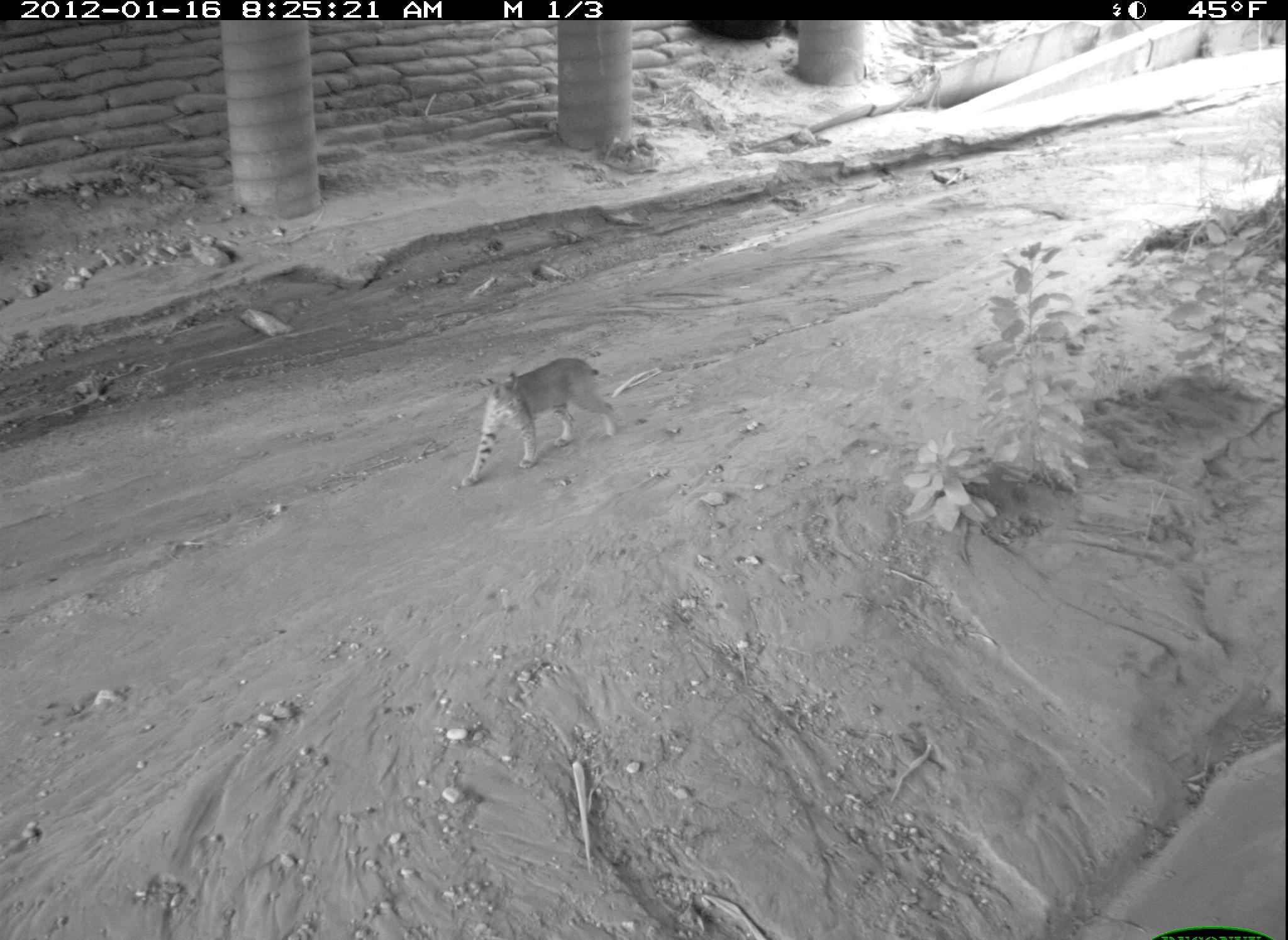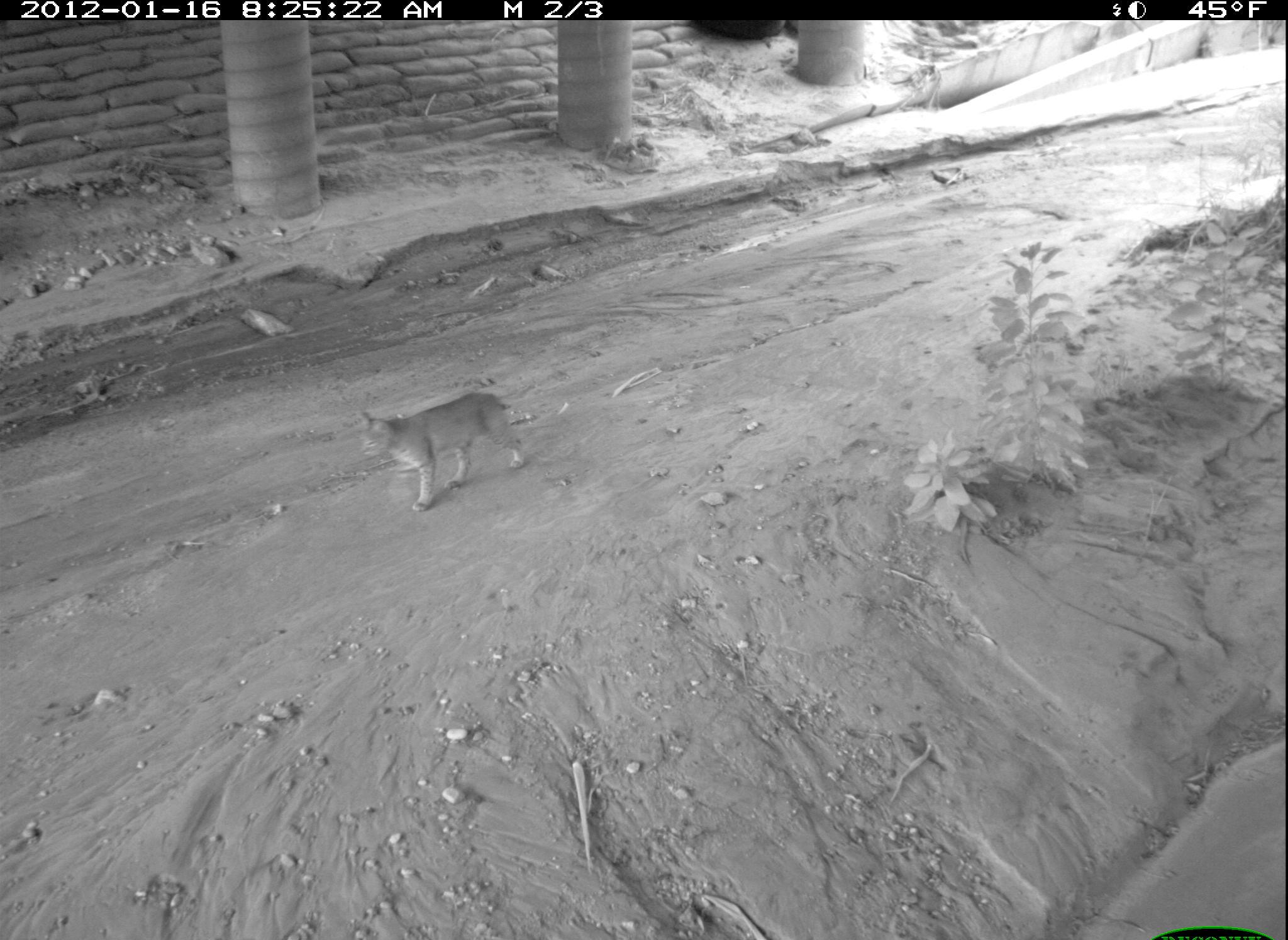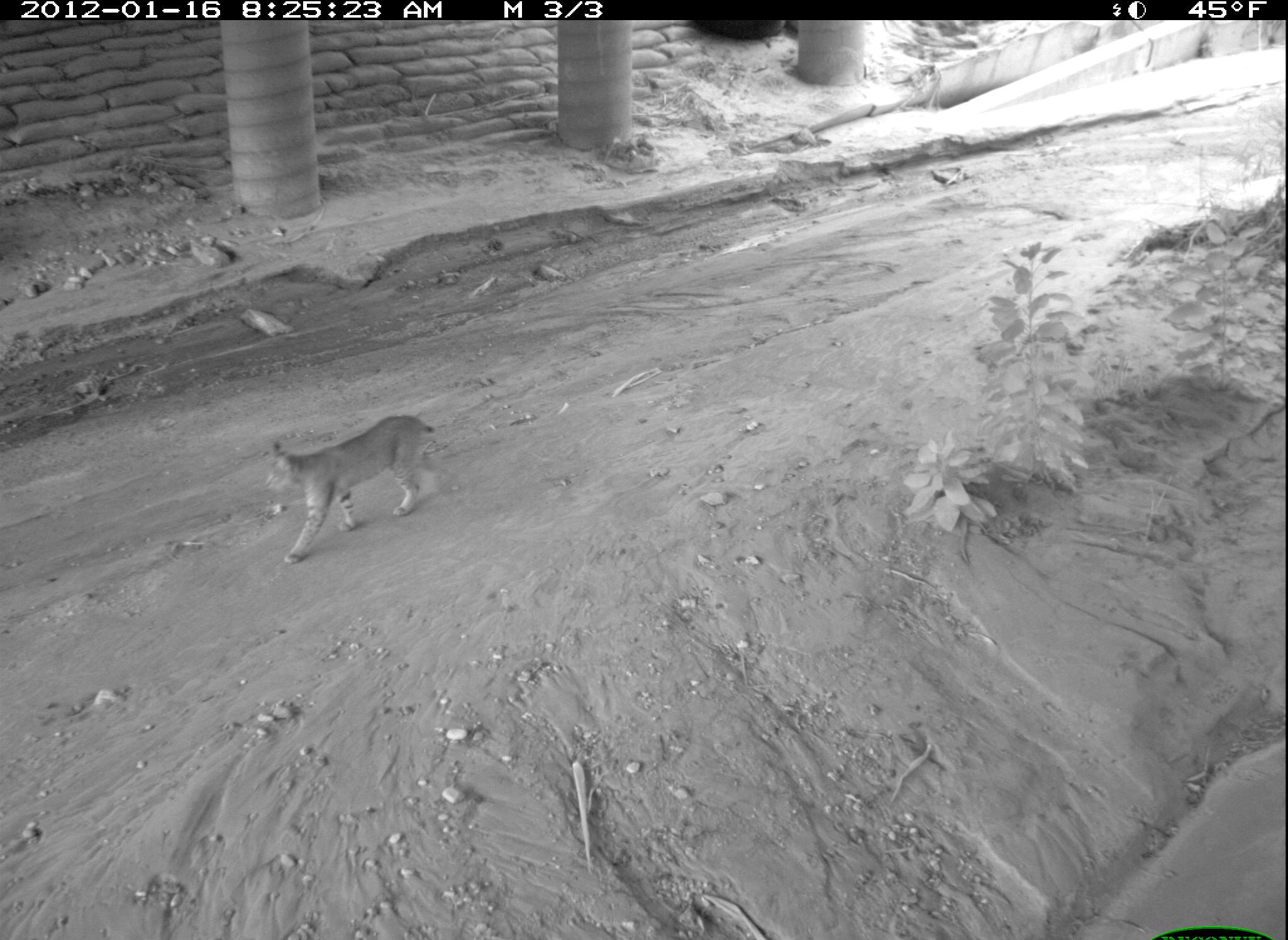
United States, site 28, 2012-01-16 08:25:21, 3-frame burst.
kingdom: Animalia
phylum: Chordata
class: Mammalia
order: Carnivora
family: Felidae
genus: Lynx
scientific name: Lynx rufus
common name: bobcat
Bobcat (Lynx rufus).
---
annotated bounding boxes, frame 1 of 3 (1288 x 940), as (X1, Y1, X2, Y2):
bobcat: (448, 341, 636, 494)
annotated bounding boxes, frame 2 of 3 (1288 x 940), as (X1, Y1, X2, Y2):
bobcat: (354, 391, 538, 509)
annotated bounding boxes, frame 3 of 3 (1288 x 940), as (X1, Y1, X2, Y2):
bobcat: (242, 401, 444, 580)